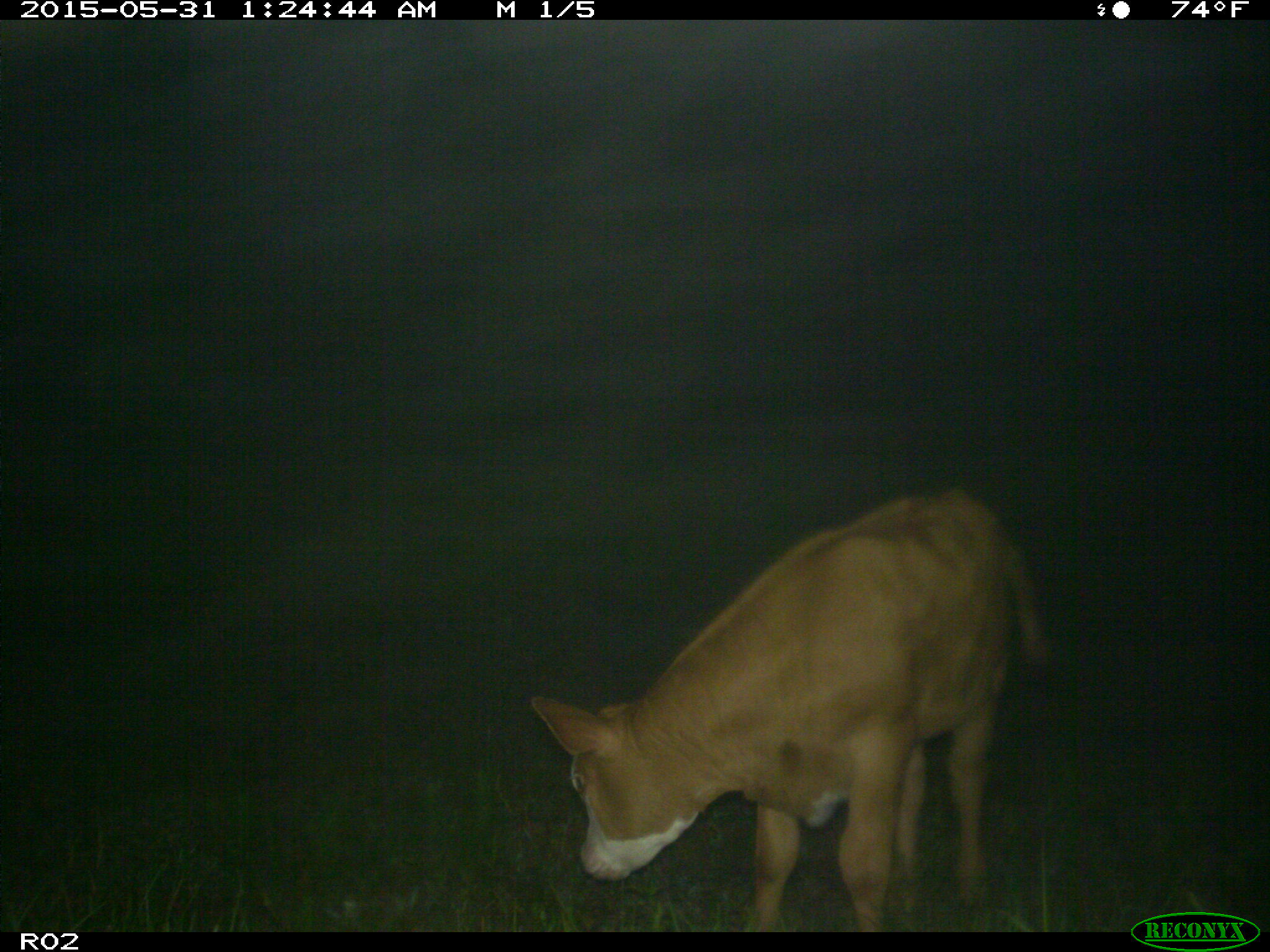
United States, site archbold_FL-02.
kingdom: Animalia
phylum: Chordata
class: Mammalia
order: Artiodactyla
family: Bovidae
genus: Bos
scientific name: Bos taurus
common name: domestic cow